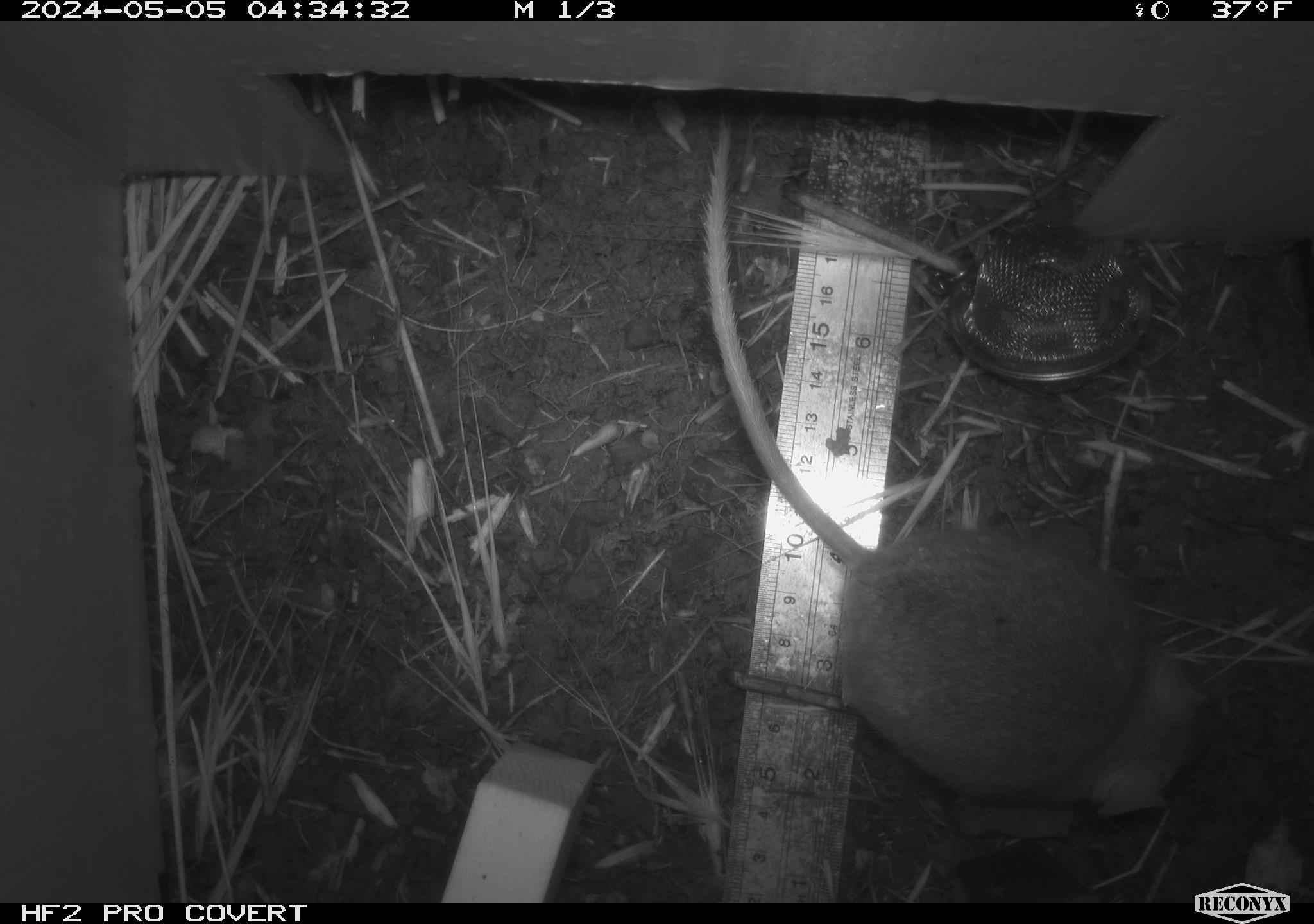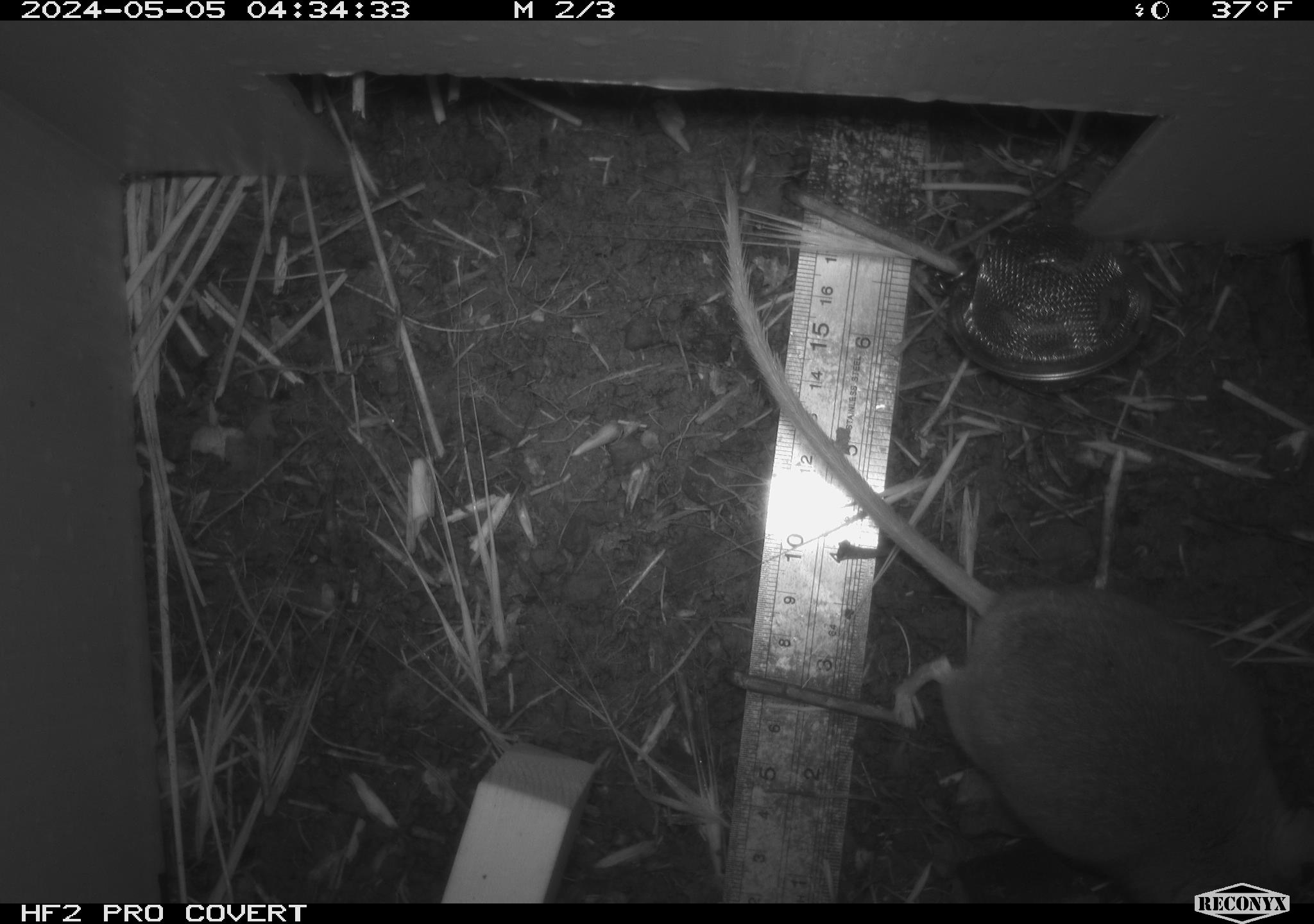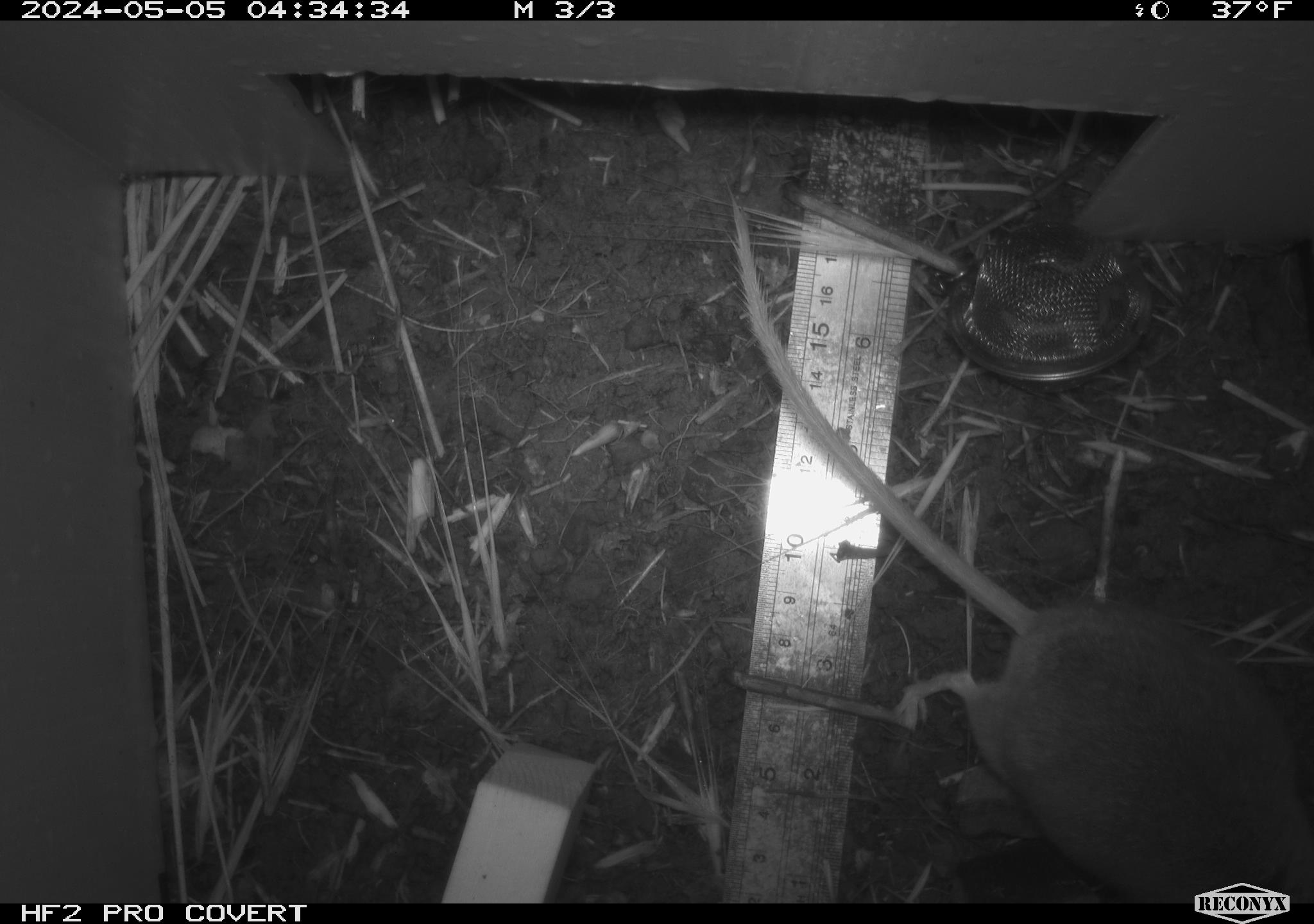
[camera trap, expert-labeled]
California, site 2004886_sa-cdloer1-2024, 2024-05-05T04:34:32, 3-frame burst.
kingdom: Animalia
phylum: Chordata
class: Mammalia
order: Rodentia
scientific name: Rodentia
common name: mouse species